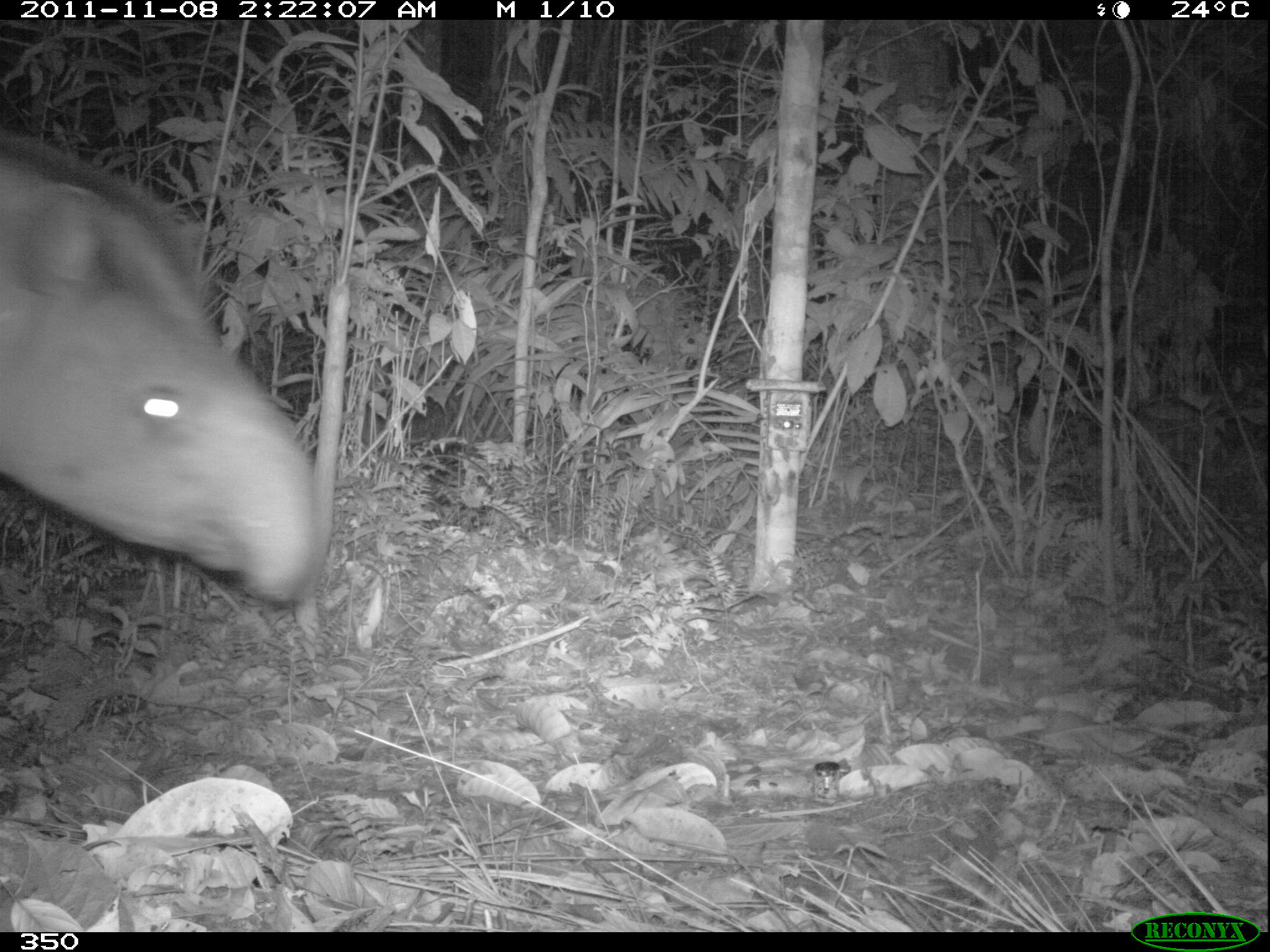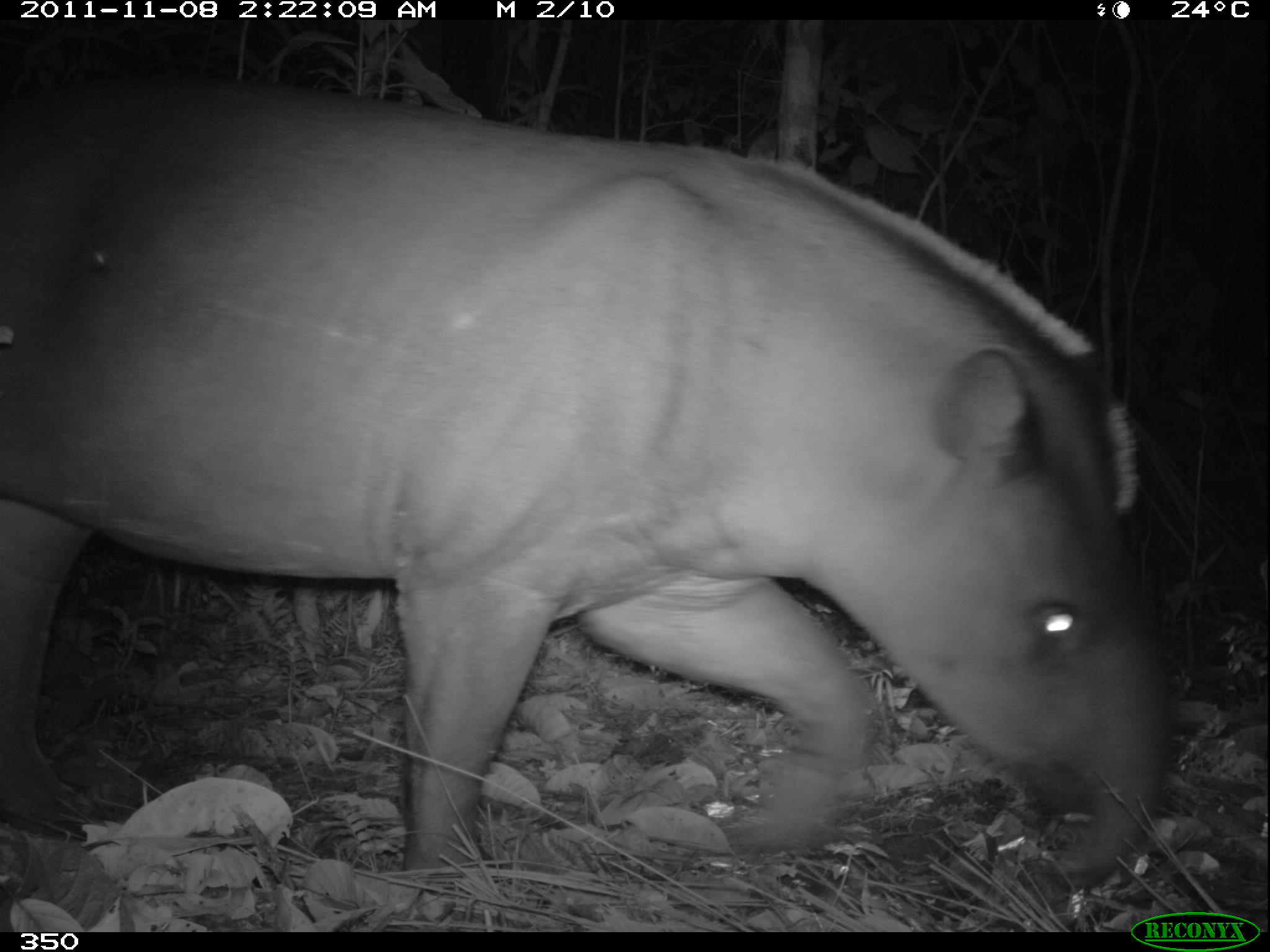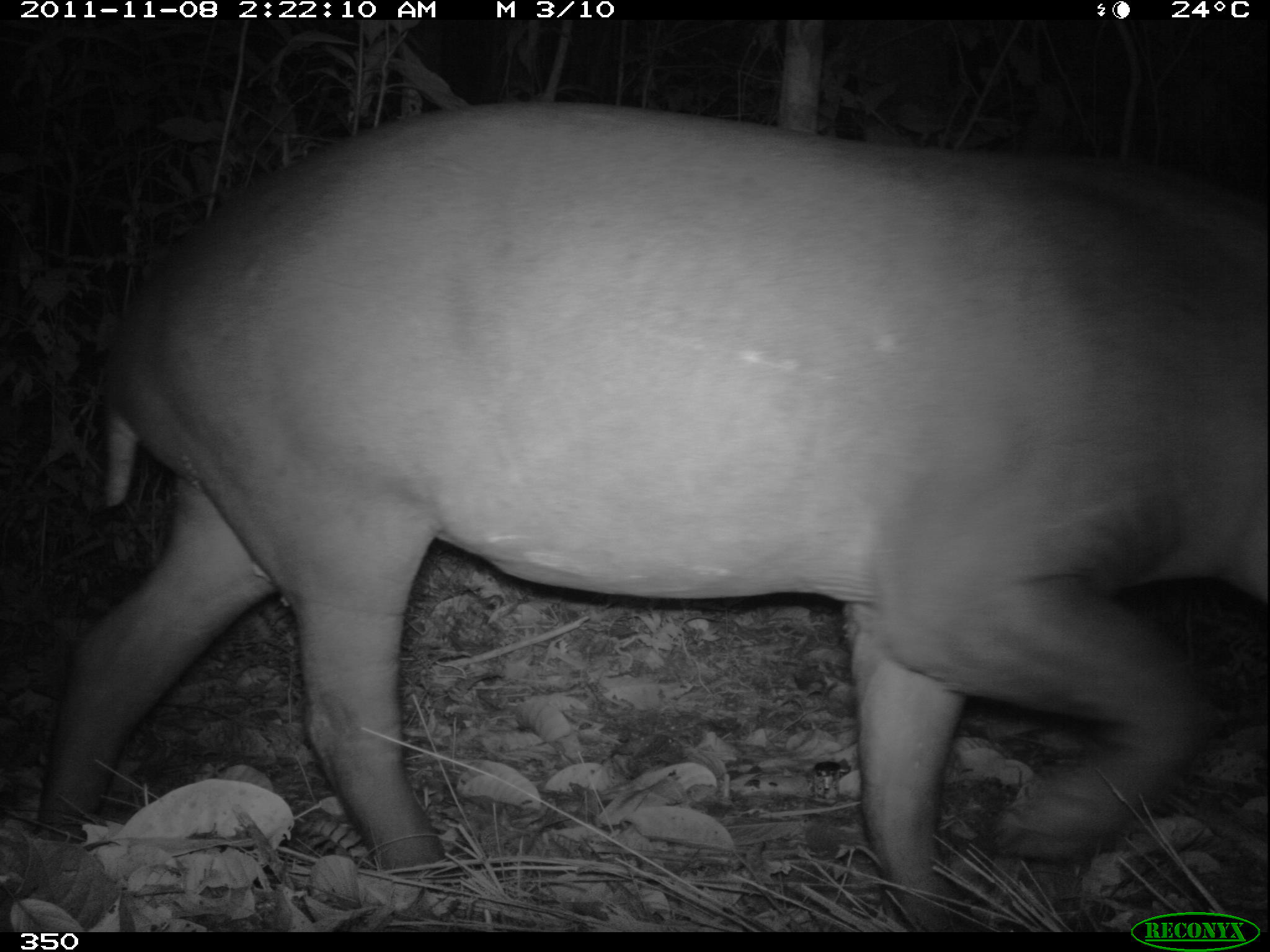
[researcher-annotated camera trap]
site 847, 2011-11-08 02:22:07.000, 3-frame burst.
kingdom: Animalia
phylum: Chordata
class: Mammalia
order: Perissodactyla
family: Tapiridae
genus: Tapirus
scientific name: Tapirus terrestris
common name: south american tapir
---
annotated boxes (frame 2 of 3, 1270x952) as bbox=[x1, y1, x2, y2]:
tapirus terrestris: bbox=[0, 69, 1170, 893]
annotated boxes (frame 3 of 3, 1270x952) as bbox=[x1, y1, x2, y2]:
tapirus terrestris: bbox=[36, 100, 1267, 931]